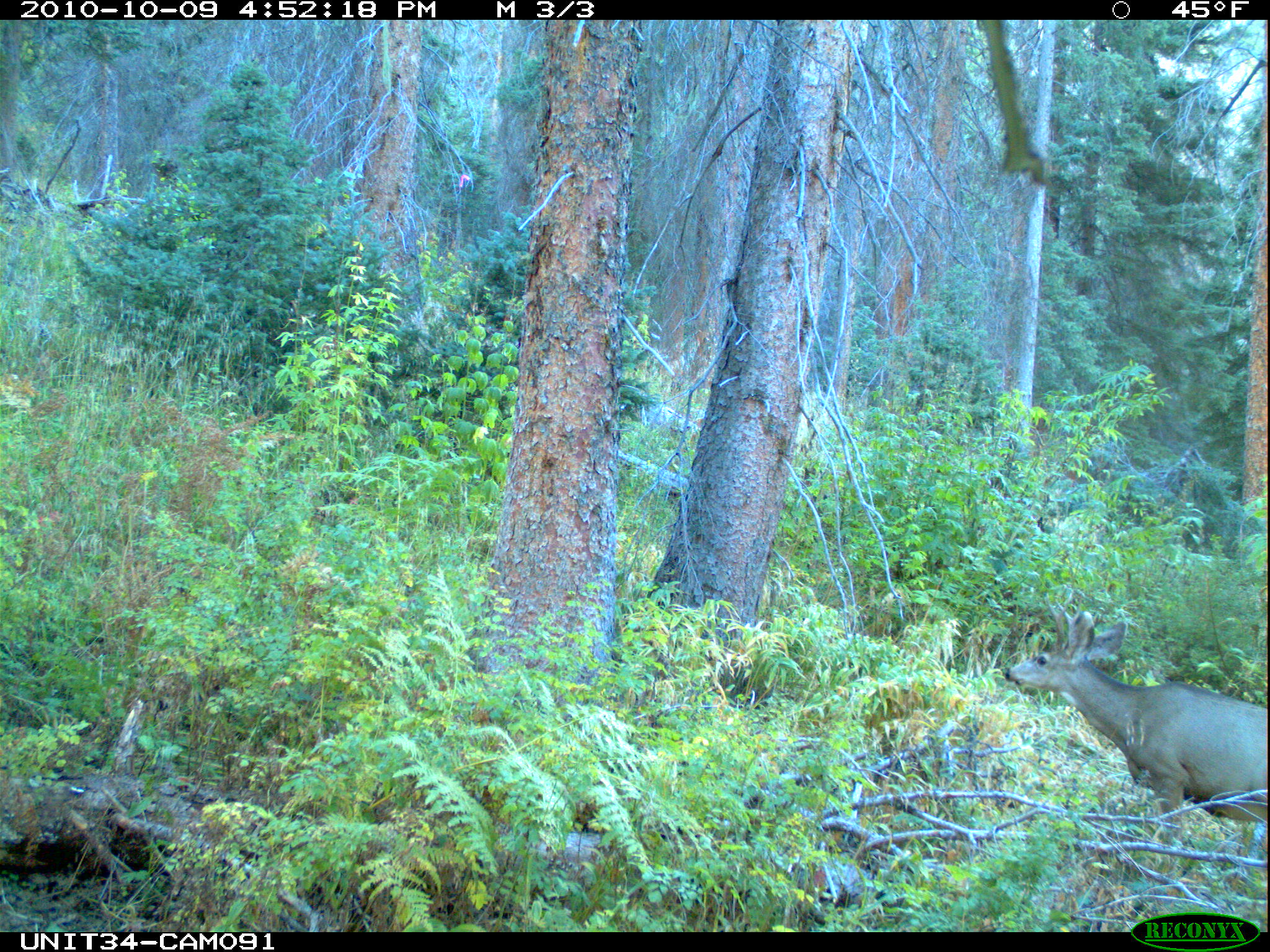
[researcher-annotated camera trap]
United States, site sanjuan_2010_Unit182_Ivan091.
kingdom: Animalia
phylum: Chordata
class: Mammalia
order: Artiodactyla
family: Cervidae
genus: Odocoileus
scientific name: Odocoileus hemionus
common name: mule deer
Odocoileus hemionus (mule deer).